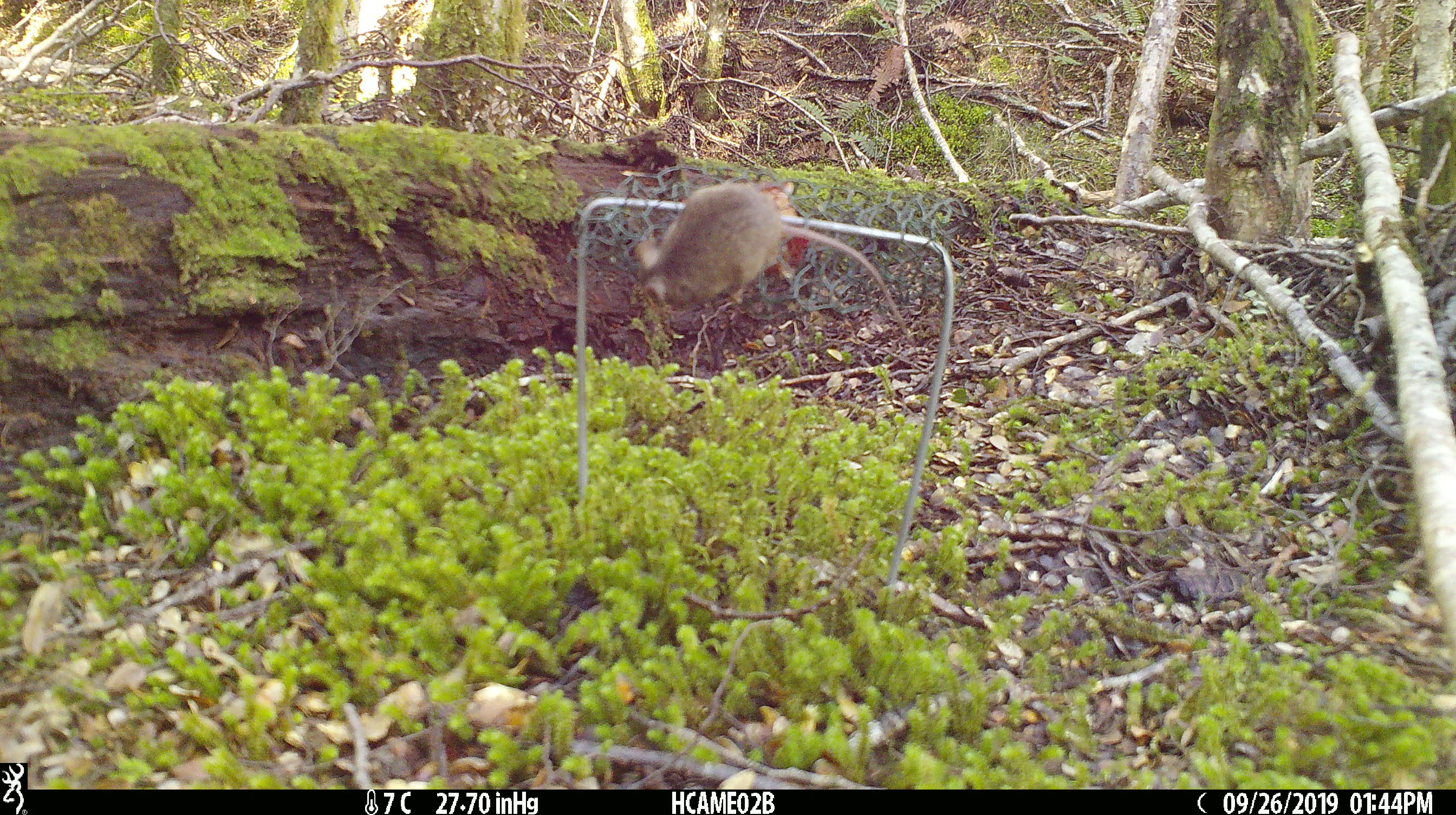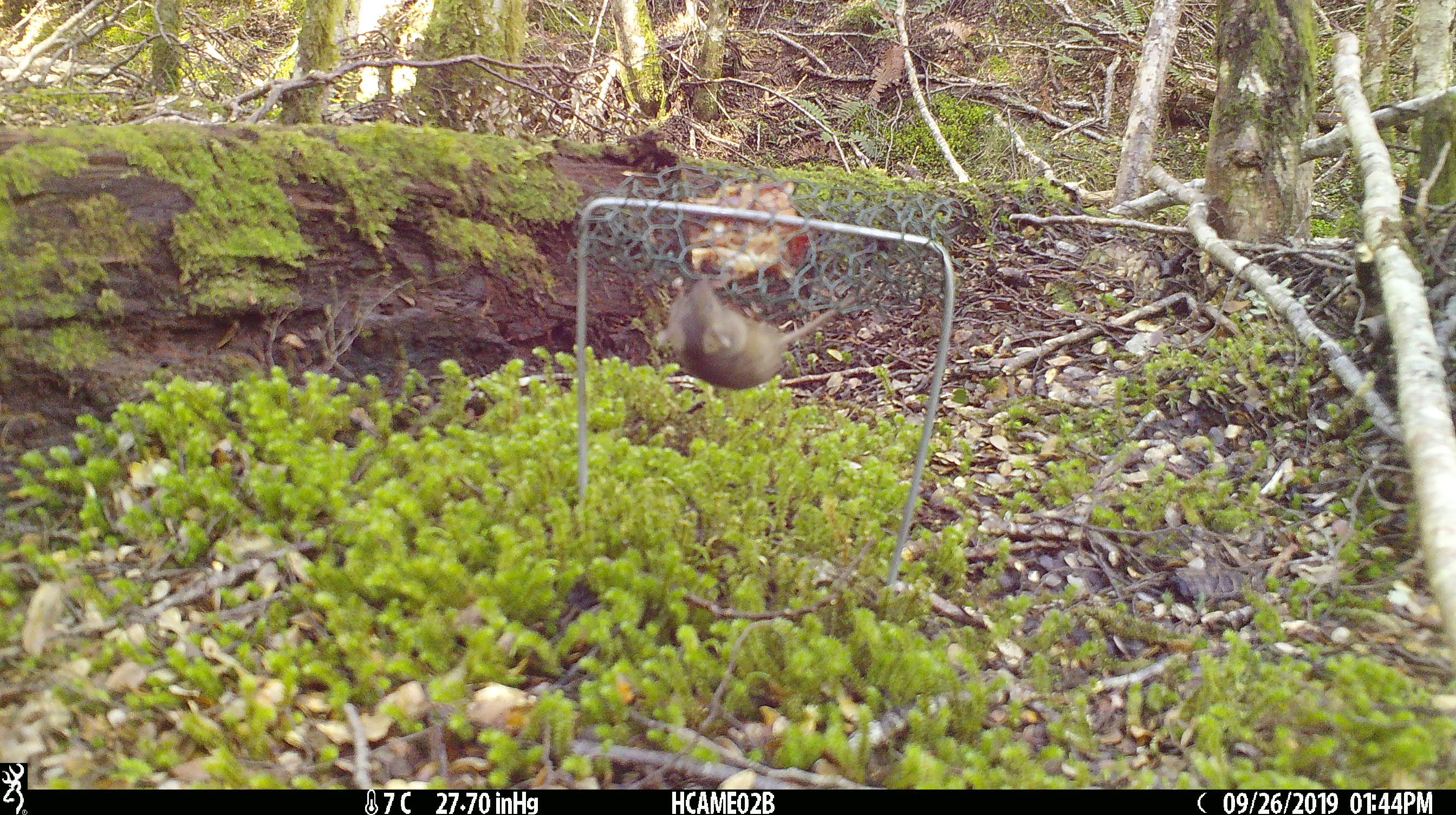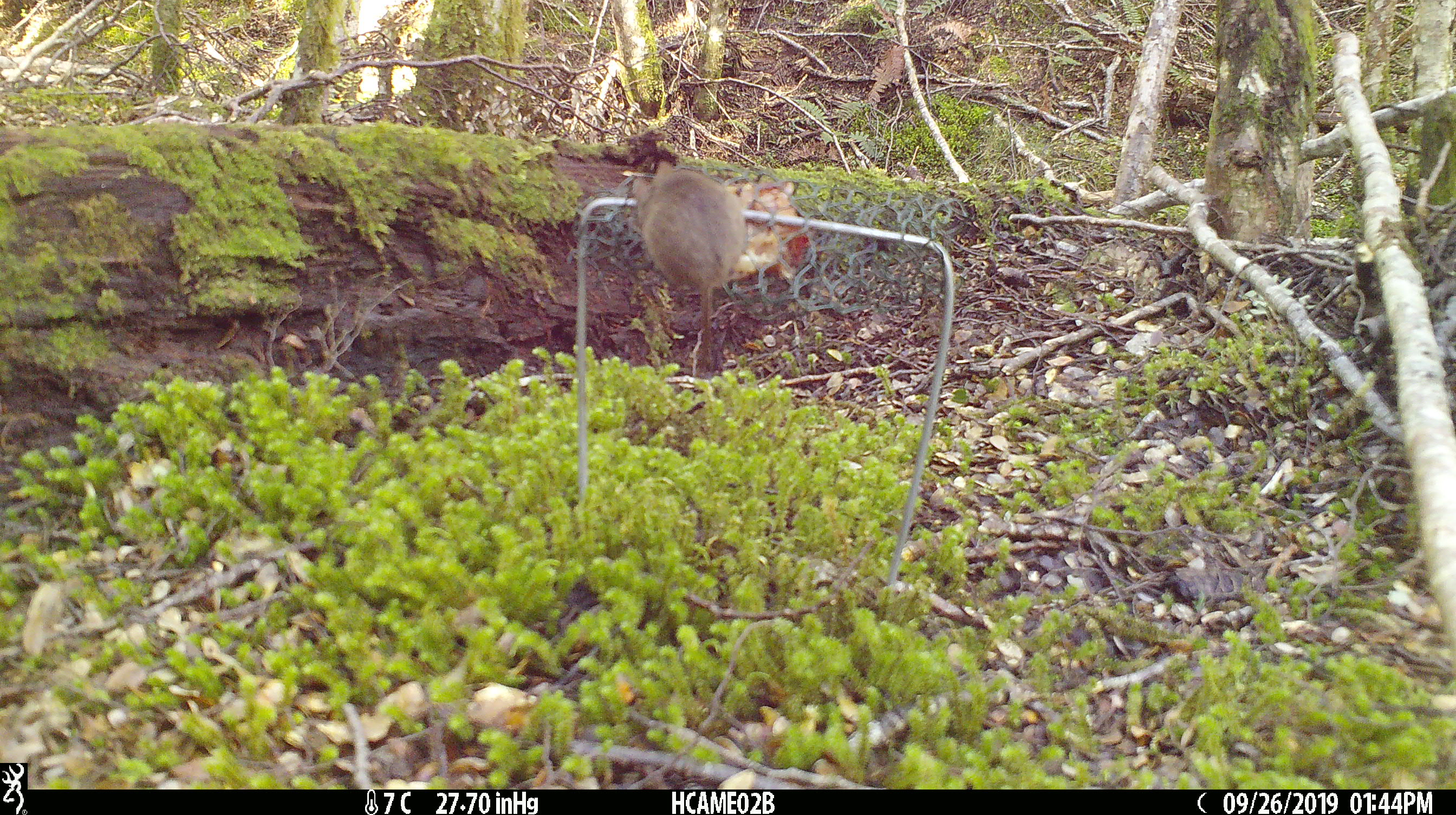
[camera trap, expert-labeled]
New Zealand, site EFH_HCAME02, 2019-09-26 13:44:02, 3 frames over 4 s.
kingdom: Animalia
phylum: Chordata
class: Mammalia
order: Rodentia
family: Muridae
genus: Mus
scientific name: Mus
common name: mouse